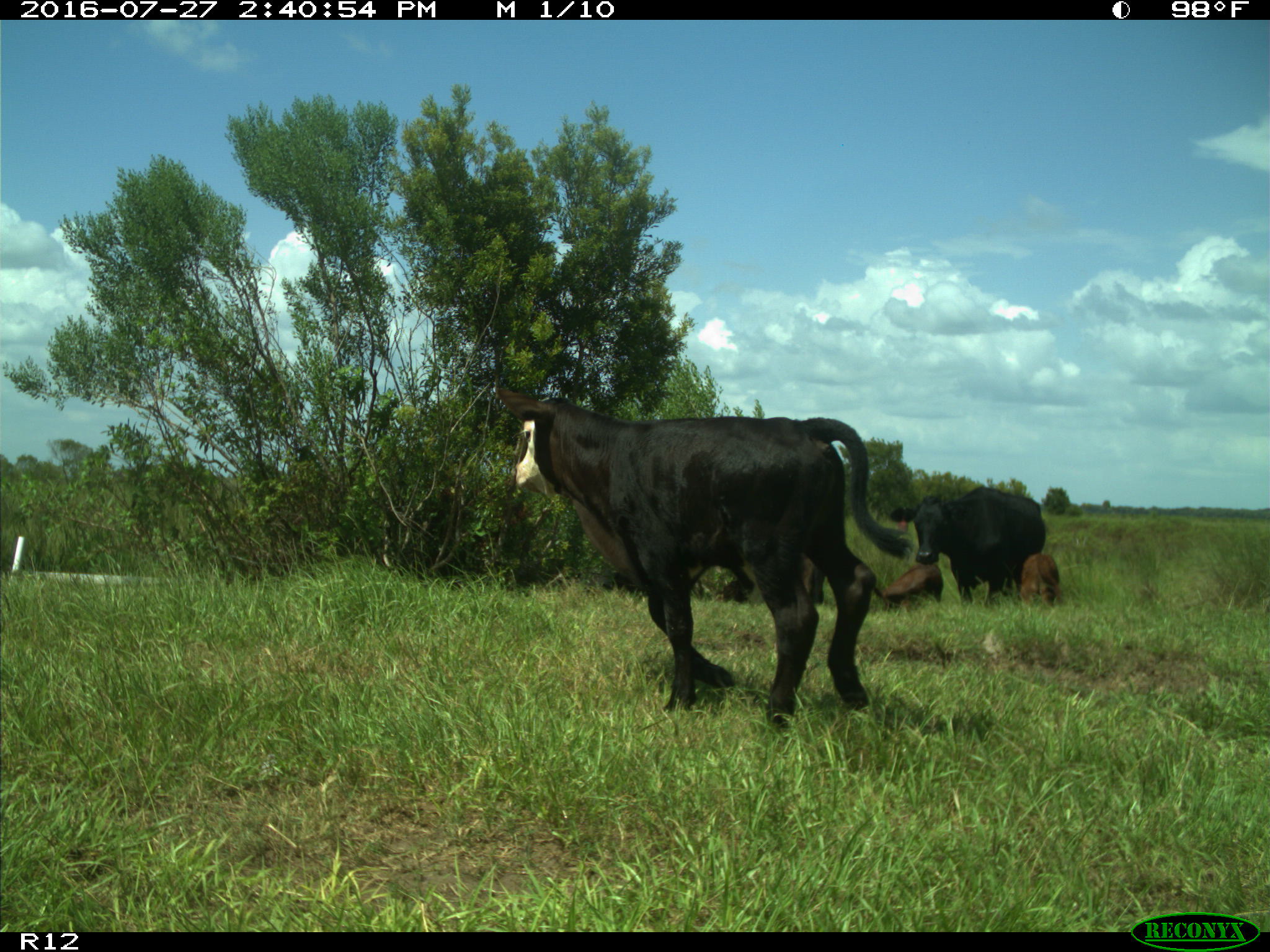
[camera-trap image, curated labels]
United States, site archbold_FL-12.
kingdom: Animalia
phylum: Chordata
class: Mammalia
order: Artiodactyla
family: Bovidae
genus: Bos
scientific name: Bos taurus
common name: domestic cow